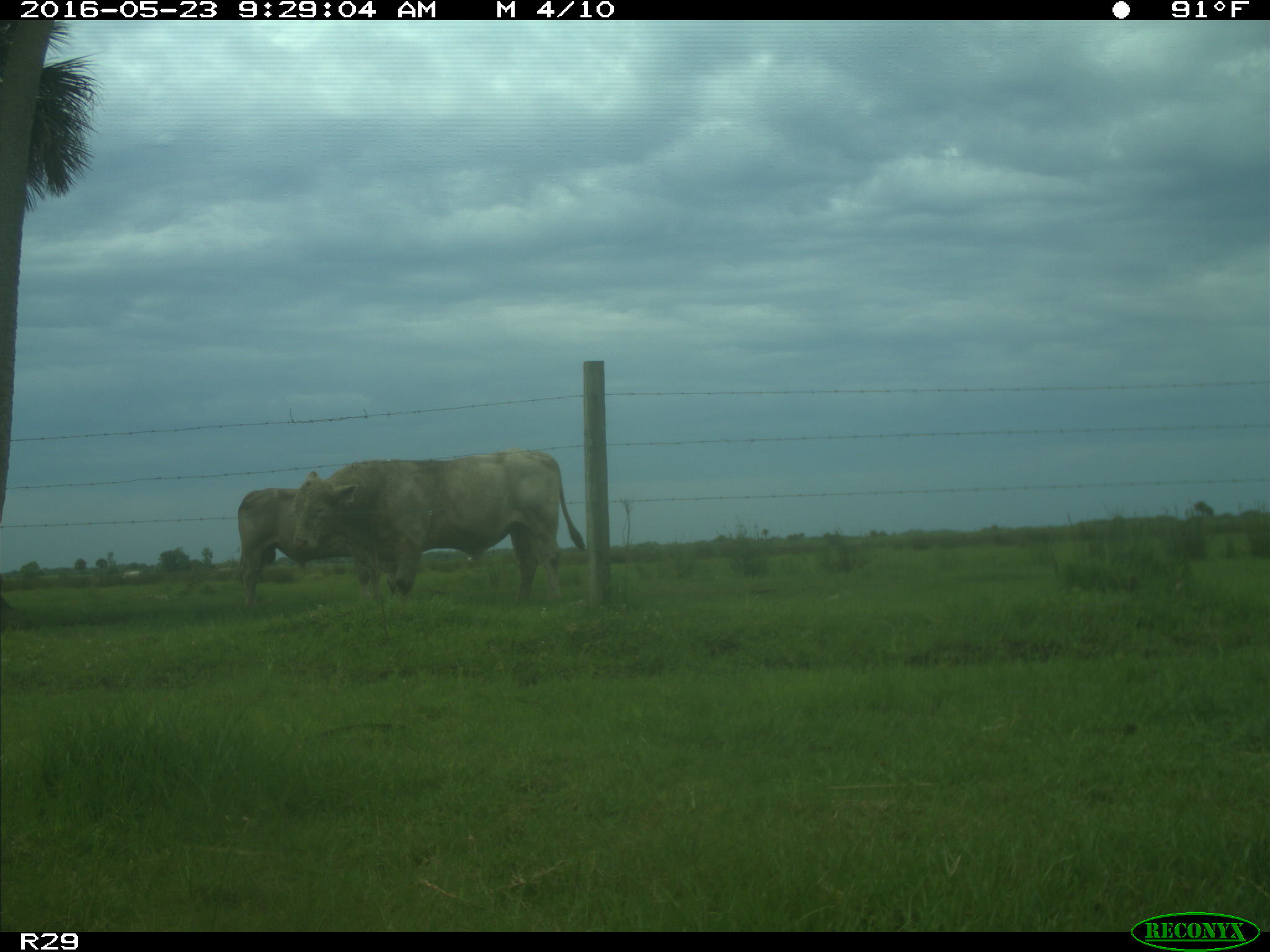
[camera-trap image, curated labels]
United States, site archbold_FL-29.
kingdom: Animalia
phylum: Chordata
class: Mammalia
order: Artiodactyla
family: Bovidae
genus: Bos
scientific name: Bos taurus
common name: domestic cow